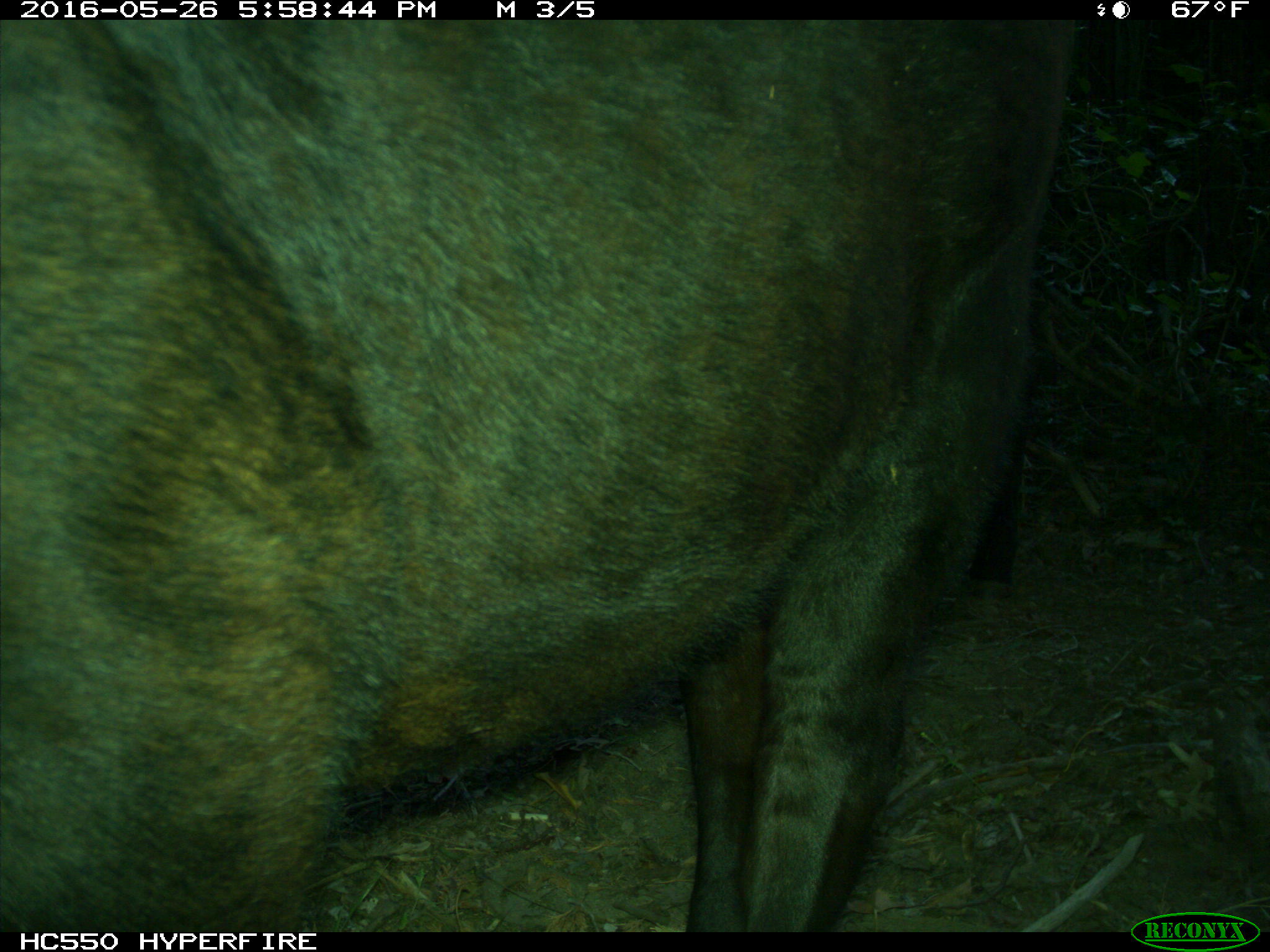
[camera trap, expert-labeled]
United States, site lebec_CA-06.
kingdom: Animalia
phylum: Chordata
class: Mammalia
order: Artiodactyla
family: Bovidae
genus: Bos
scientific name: Bos taurus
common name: domestic cow